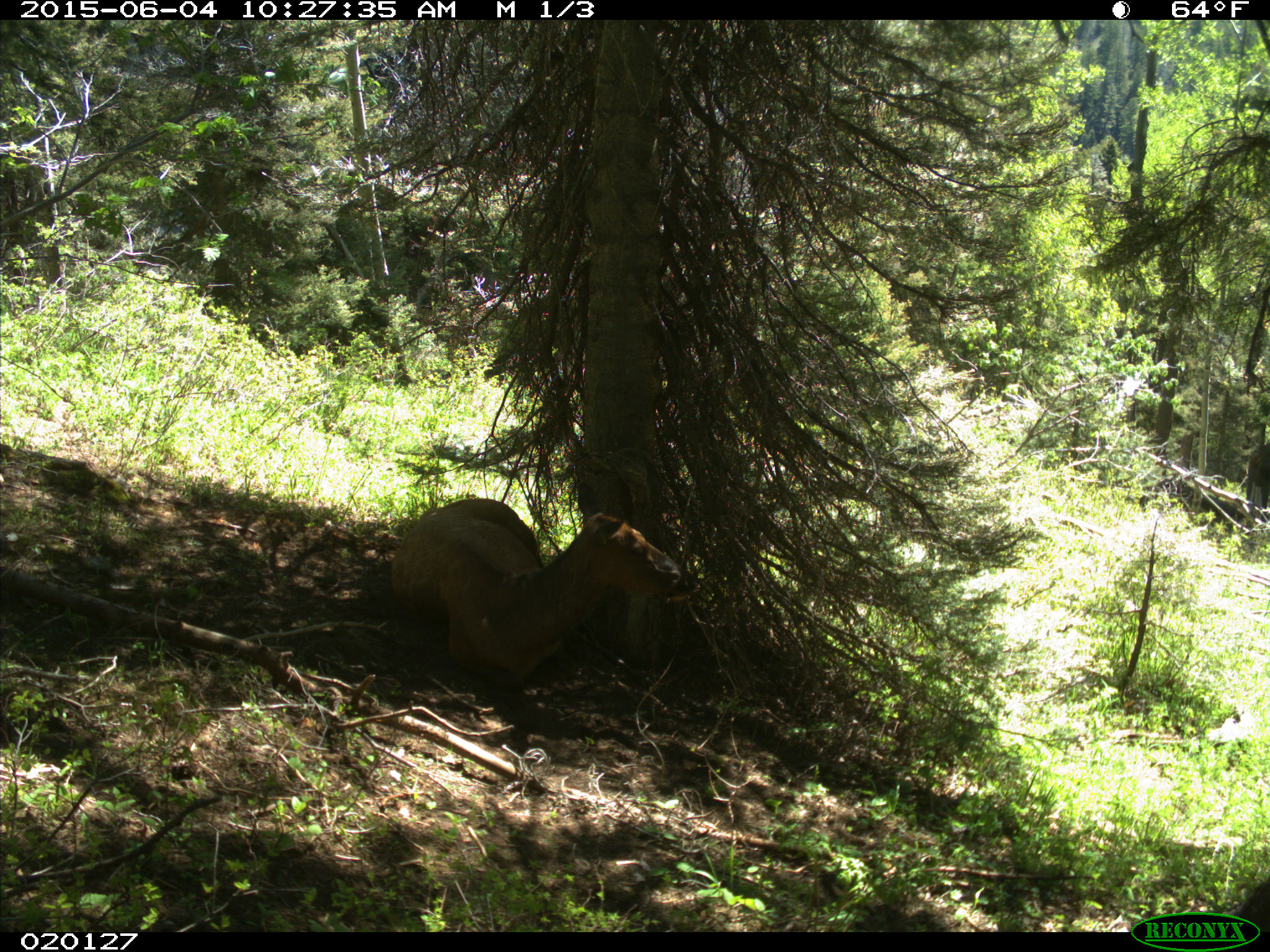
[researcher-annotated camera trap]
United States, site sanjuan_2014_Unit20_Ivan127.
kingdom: Animalia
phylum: Chordata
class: Mammalia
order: Artiodactyla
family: Cervidae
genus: Cervus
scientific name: Cervus elaphus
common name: red deer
Cervus elaphus (red deer).